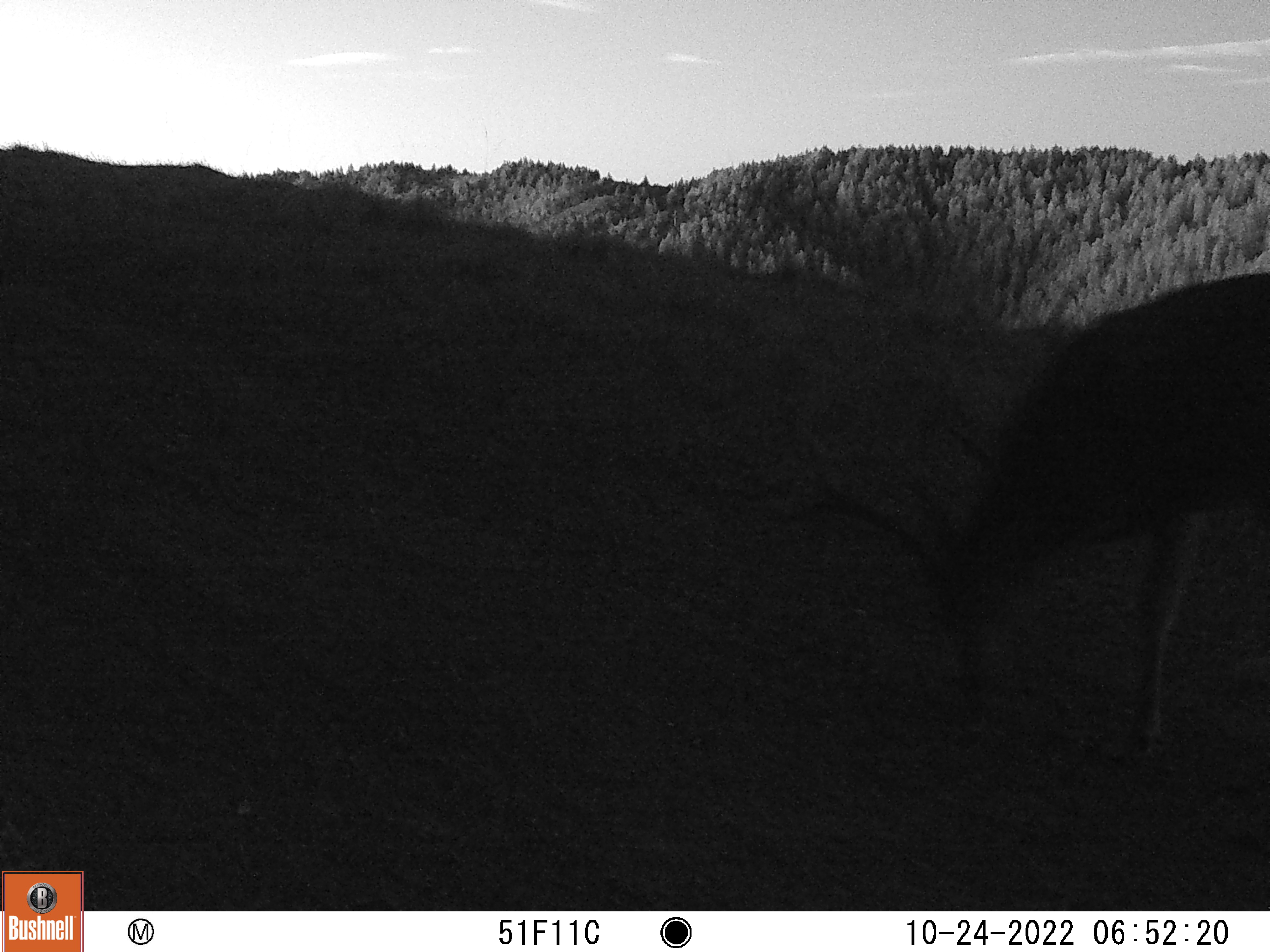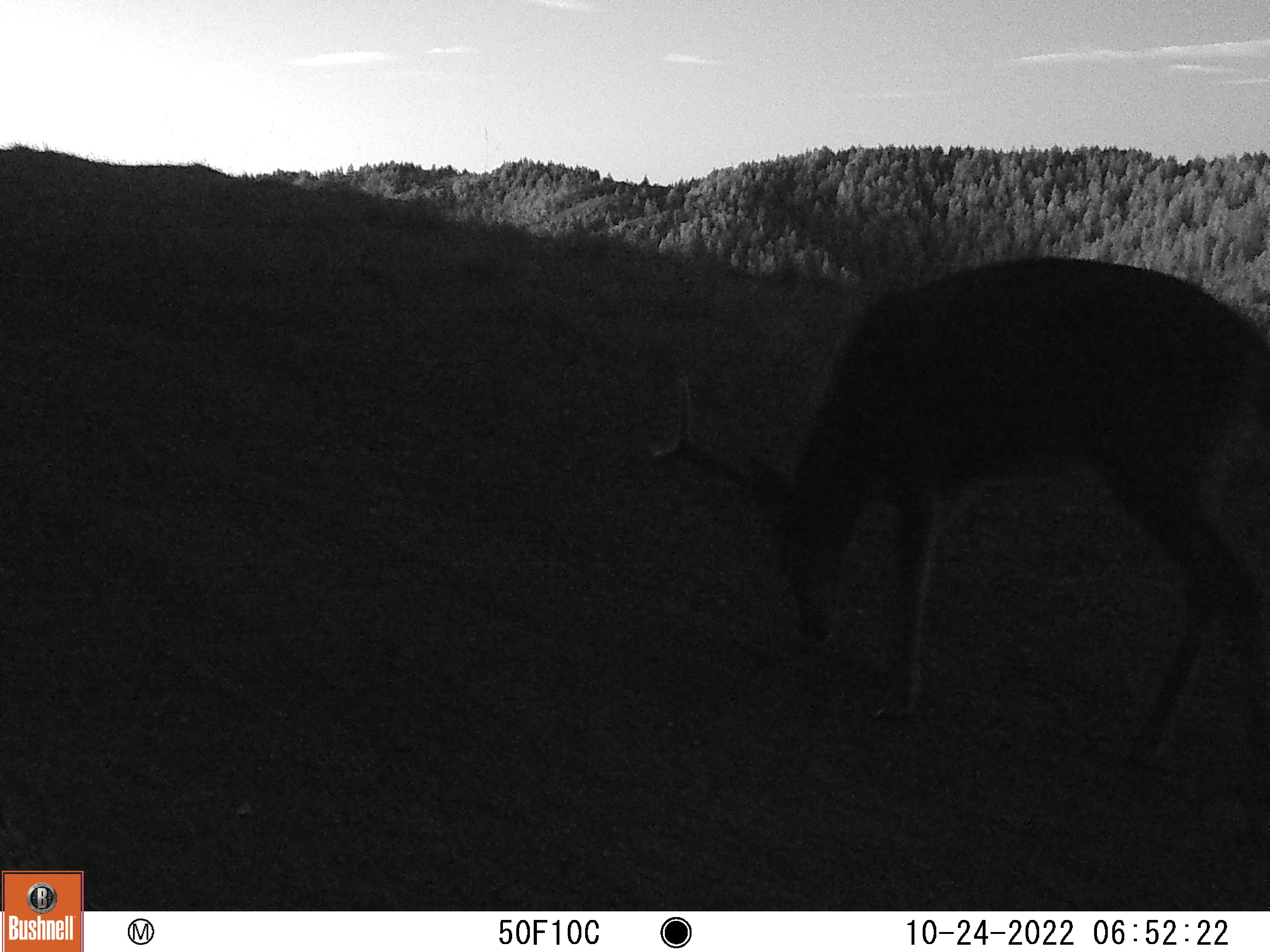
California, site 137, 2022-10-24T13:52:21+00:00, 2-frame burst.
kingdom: Animalia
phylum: Chordata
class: Mammalia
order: Artiodactyla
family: Cervidae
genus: Odocoileus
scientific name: Odocoileus hemionus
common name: mule deer